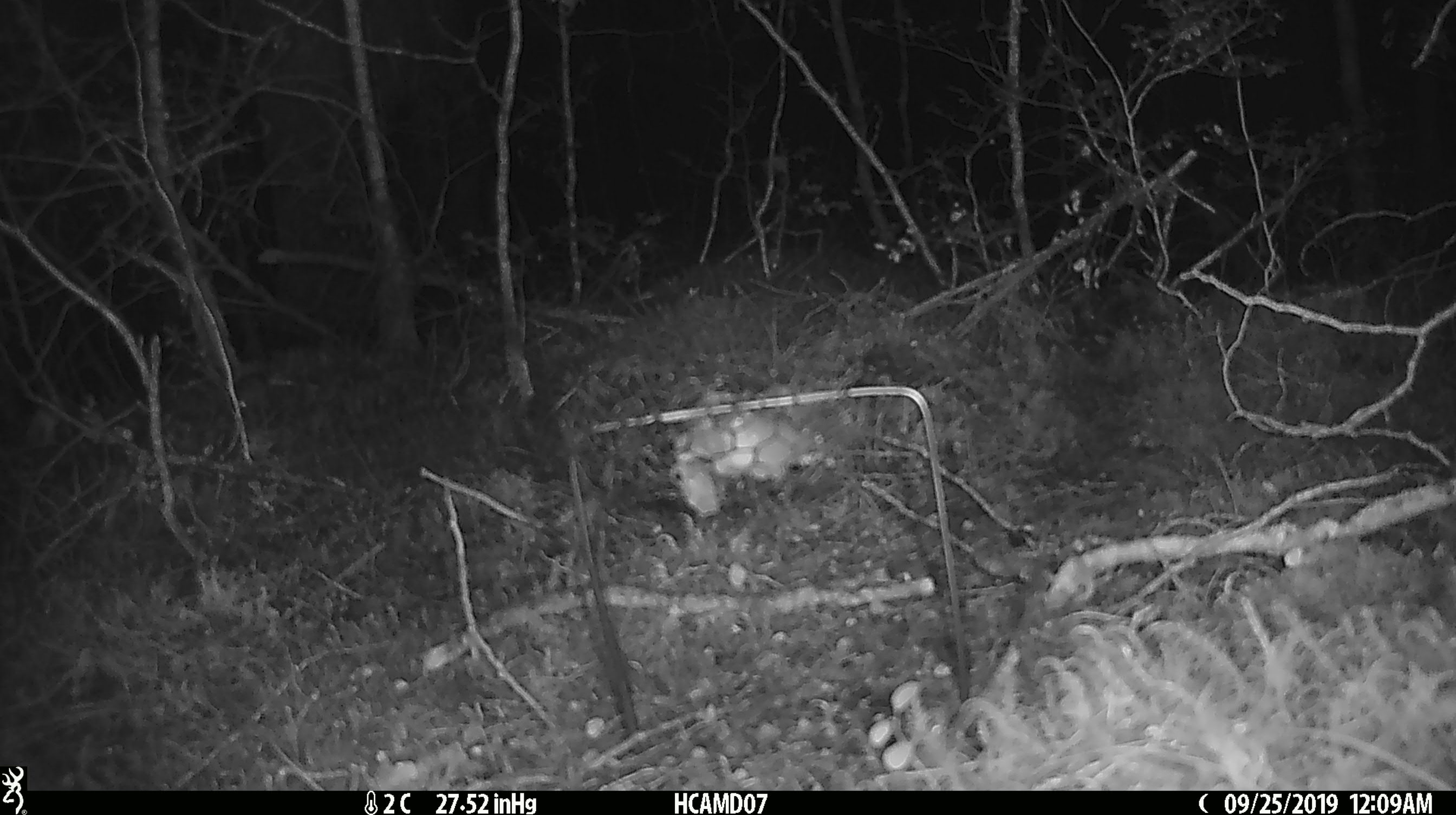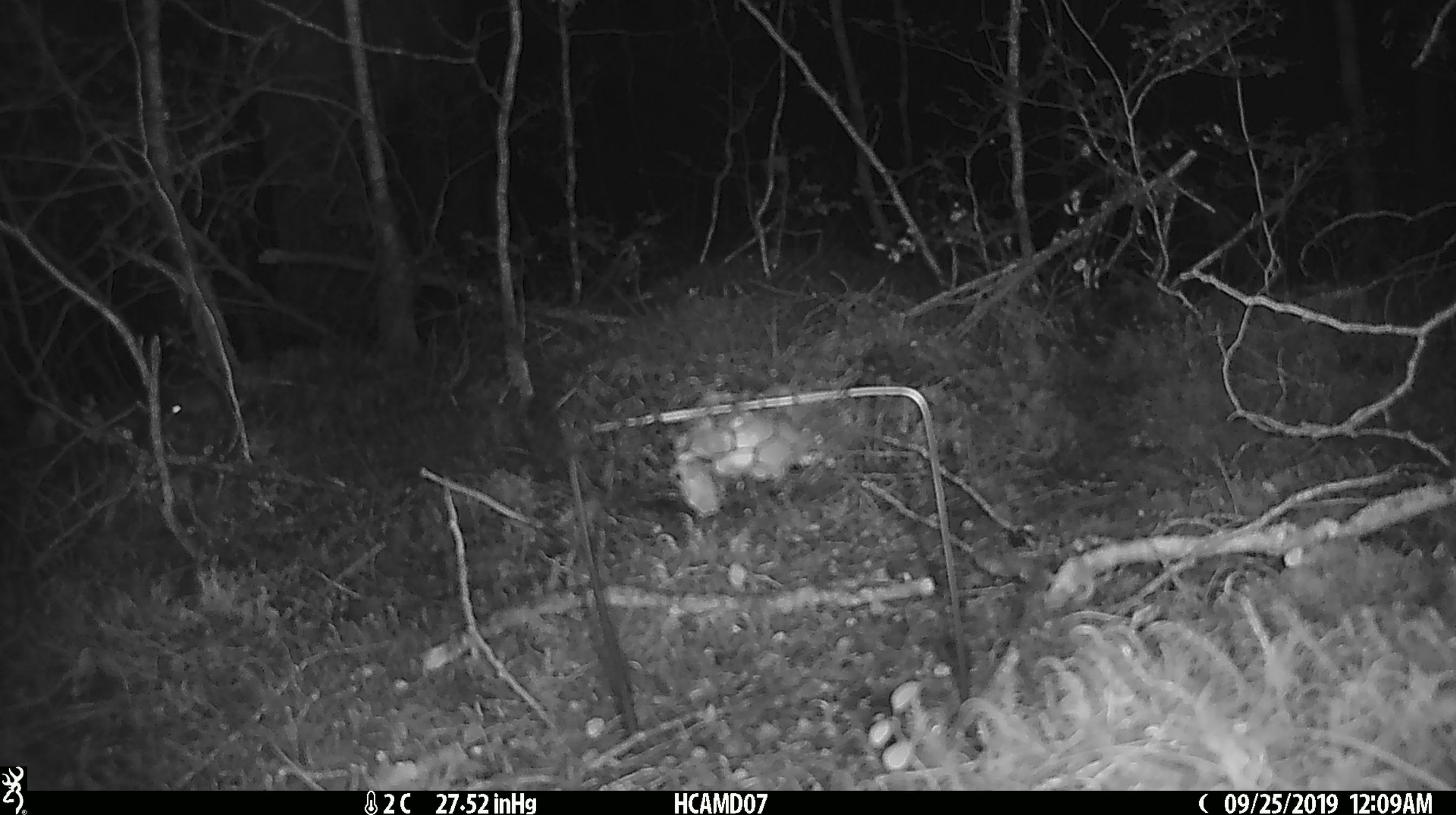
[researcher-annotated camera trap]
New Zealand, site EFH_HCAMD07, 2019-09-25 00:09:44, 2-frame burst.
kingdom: Animalia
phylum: Chordata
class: Mammalia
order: Rodentia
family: Muridae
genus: Mus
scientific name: Mus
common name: mouse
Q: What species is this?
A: Mouse (Mus).